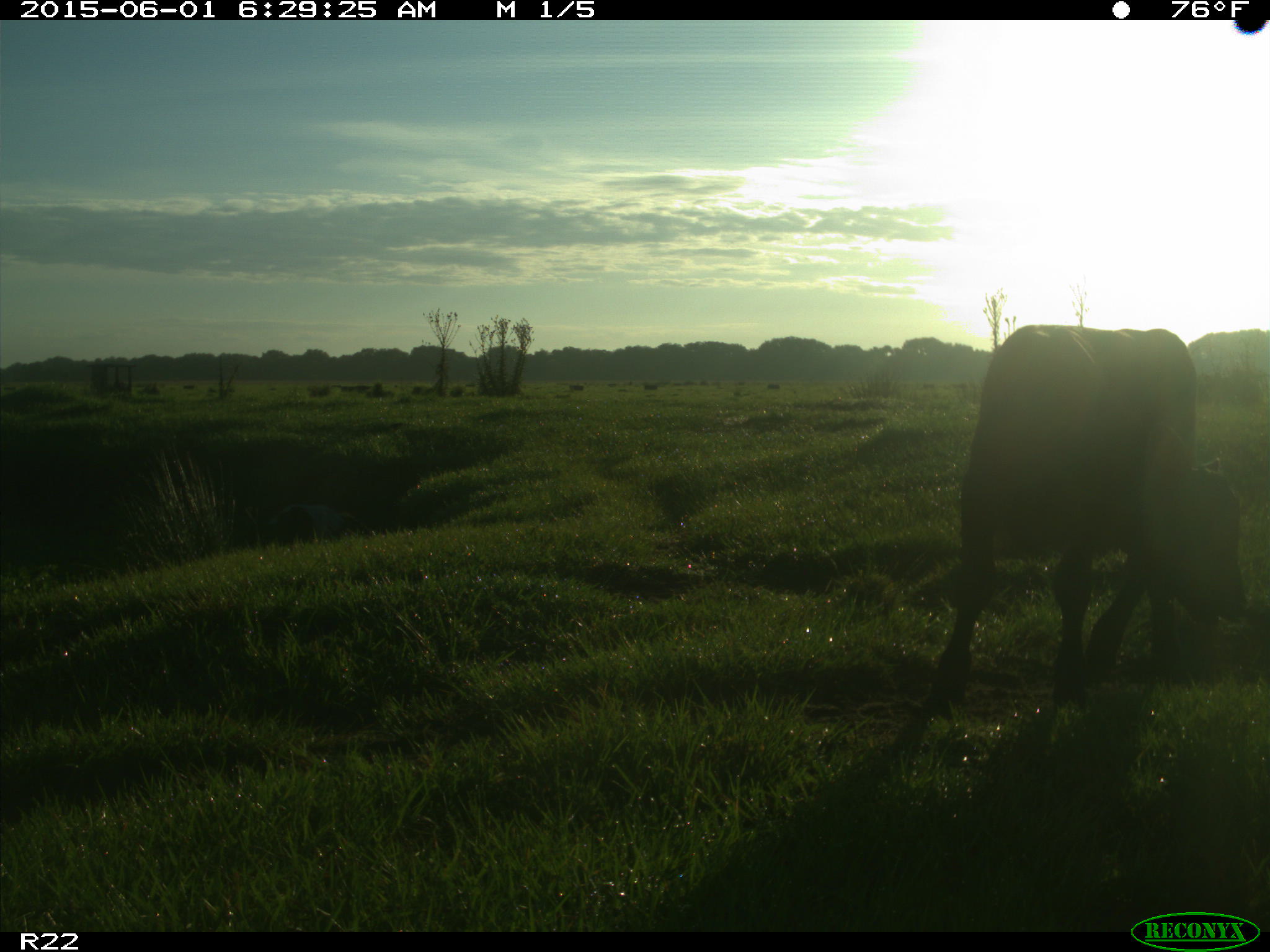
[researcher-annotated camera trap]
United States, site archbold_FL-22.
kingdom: Animalia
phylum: Chordata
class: Mammalia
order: Artiodactyla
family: Suidae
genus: Sus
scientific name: Sus scrofa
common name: wild boar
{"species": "Sus scrofa (wild boar)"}